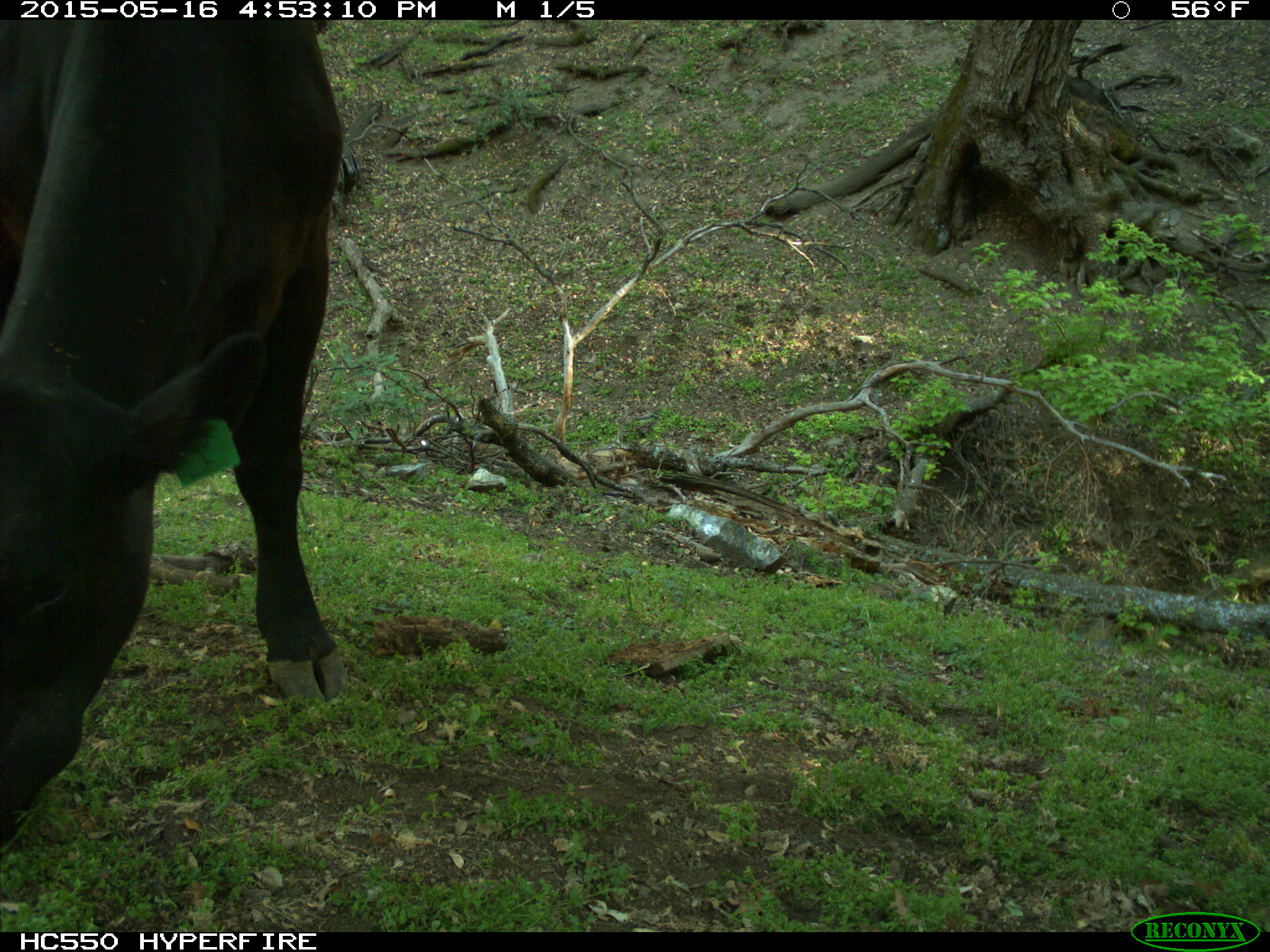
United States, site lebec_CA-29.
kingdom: Animalia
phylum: Chordata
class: Mammalia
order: Artiodactyla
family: Bovidae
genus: Bos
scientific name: Bos taurus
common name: domestic cow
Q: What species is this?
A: Bos taurus (domestic cow).